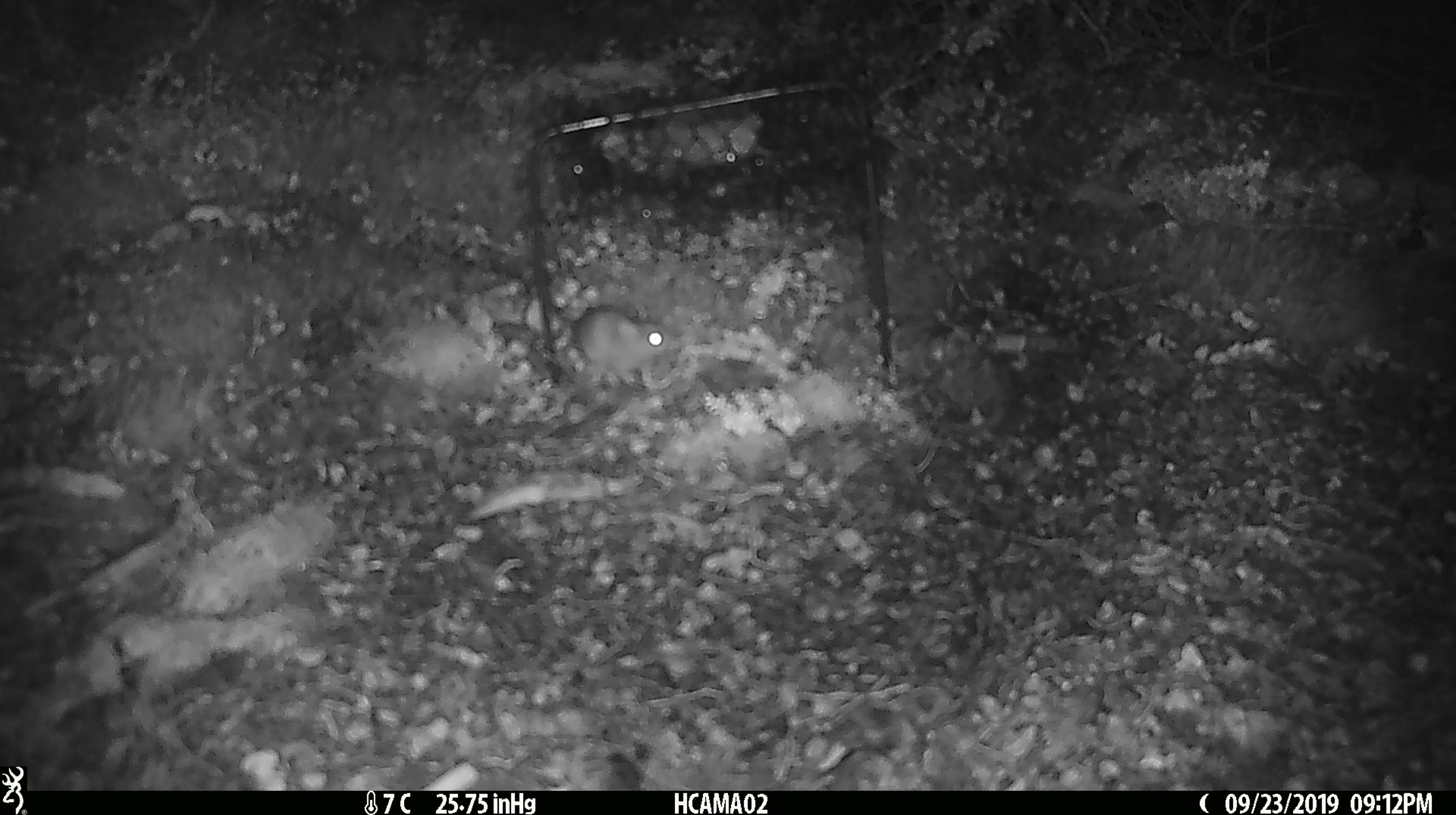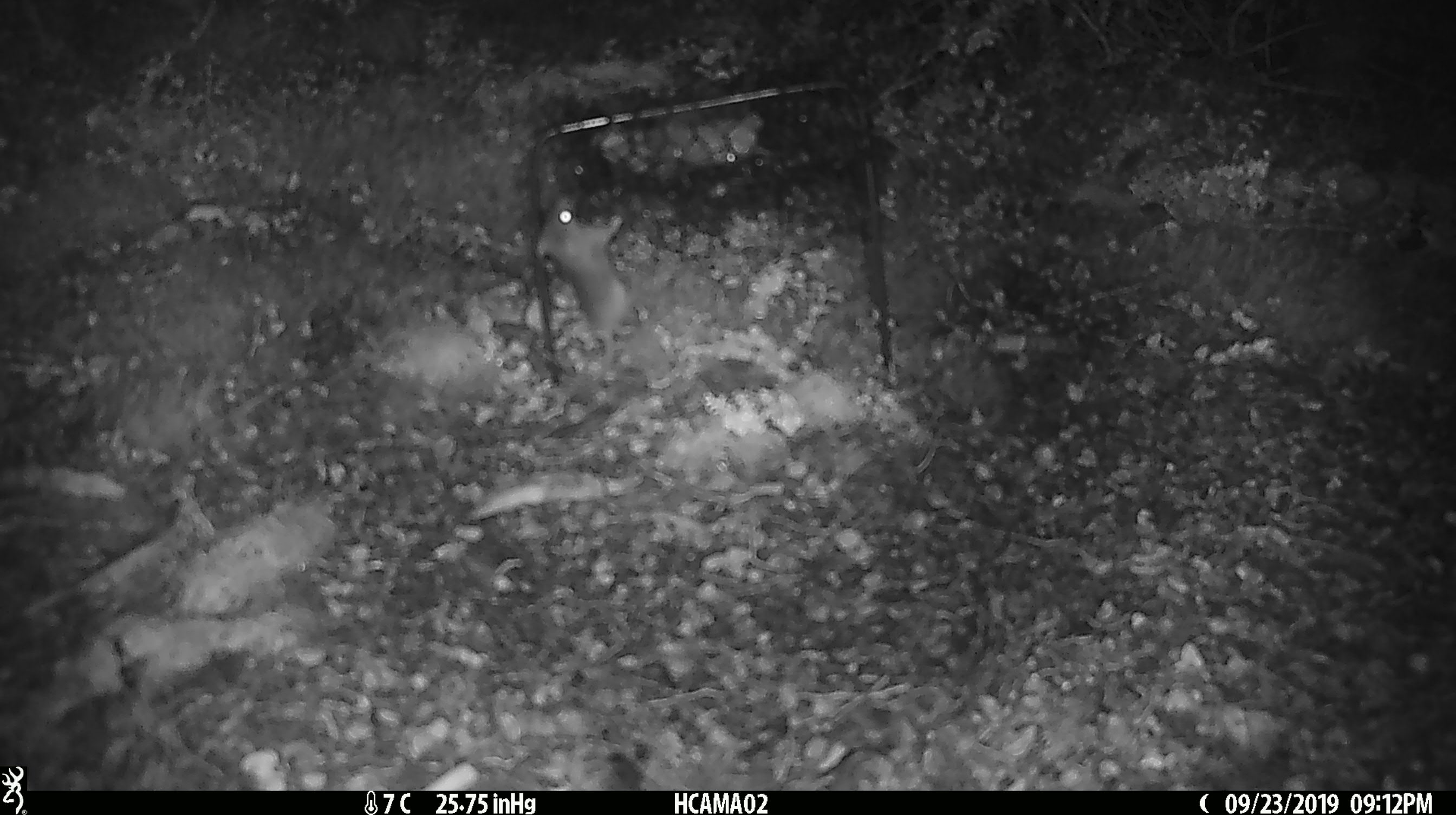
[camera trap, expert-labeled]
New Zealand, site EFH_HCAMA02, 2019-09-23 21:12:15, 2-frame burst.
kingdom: Animalia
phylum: Chordata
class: Mammalia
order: Rodentia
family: Muridae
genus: Mus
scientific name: Mus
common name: mouse